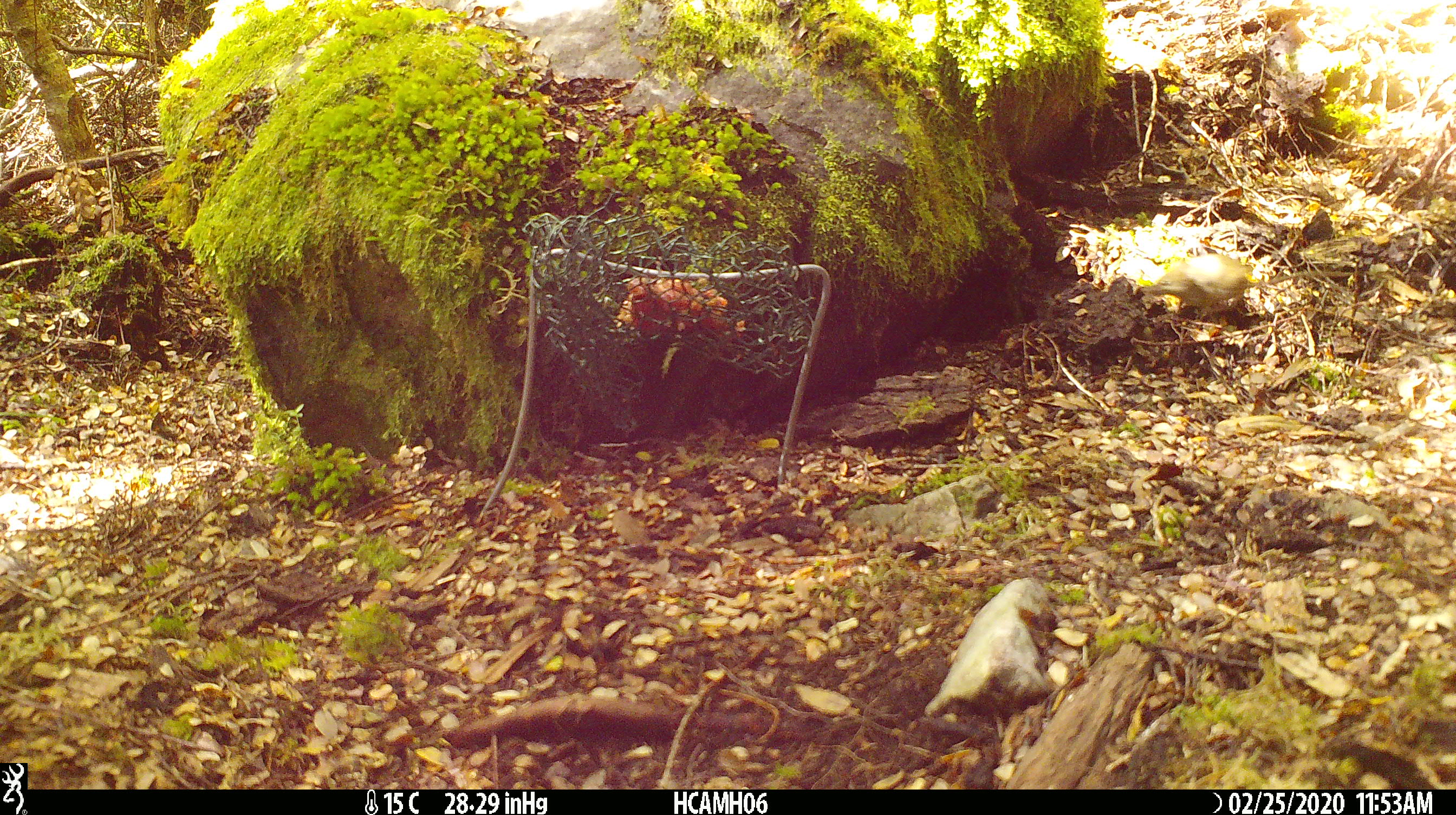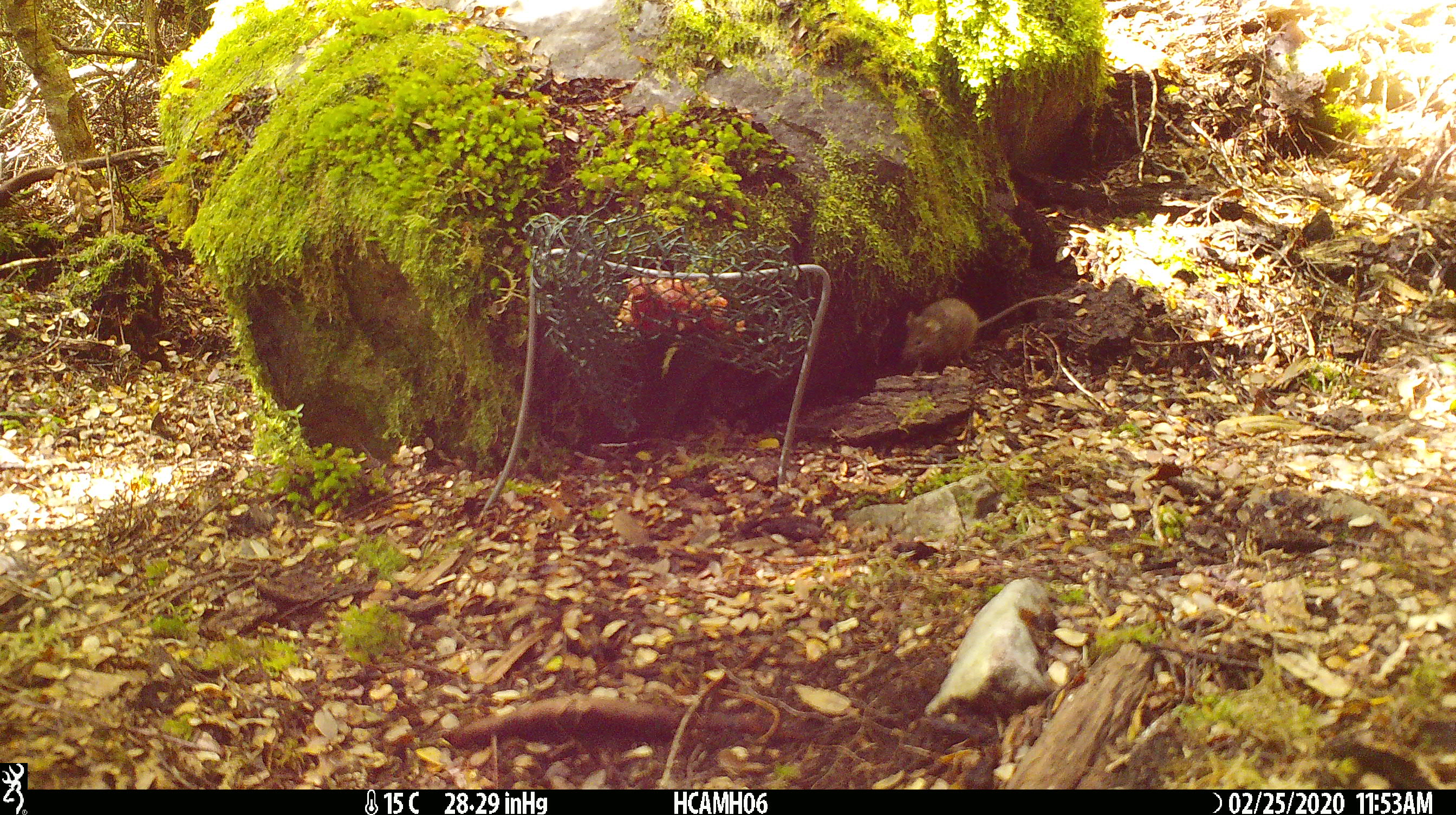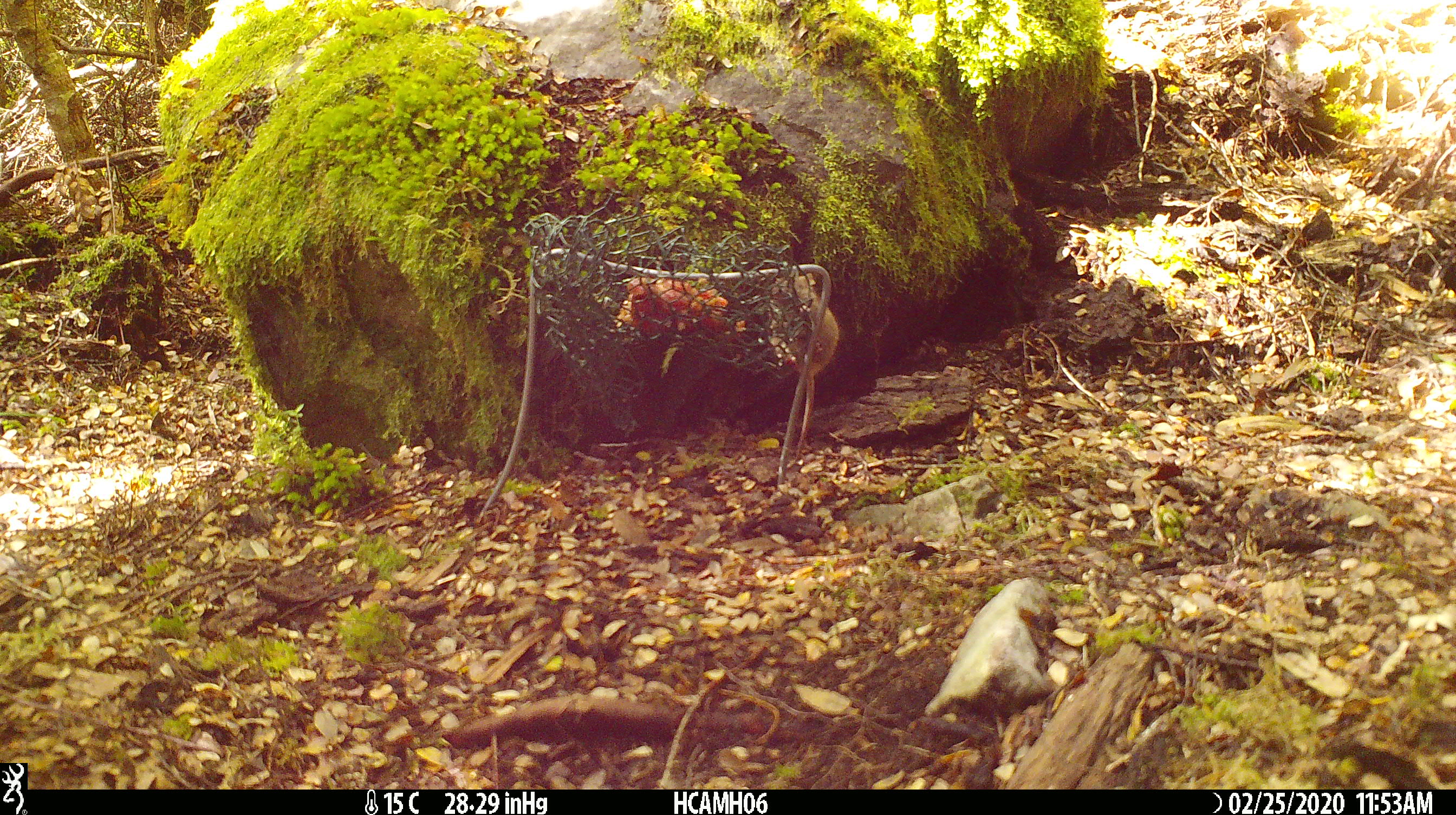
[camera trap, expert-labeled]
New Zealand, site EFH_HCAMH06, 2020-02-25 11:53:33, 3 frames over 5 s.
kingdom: Animalia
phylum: Chordata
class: Mammalia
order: Rodentia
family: Muridae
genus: Mus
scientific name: Mus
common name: mouse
Mouse (Mus).